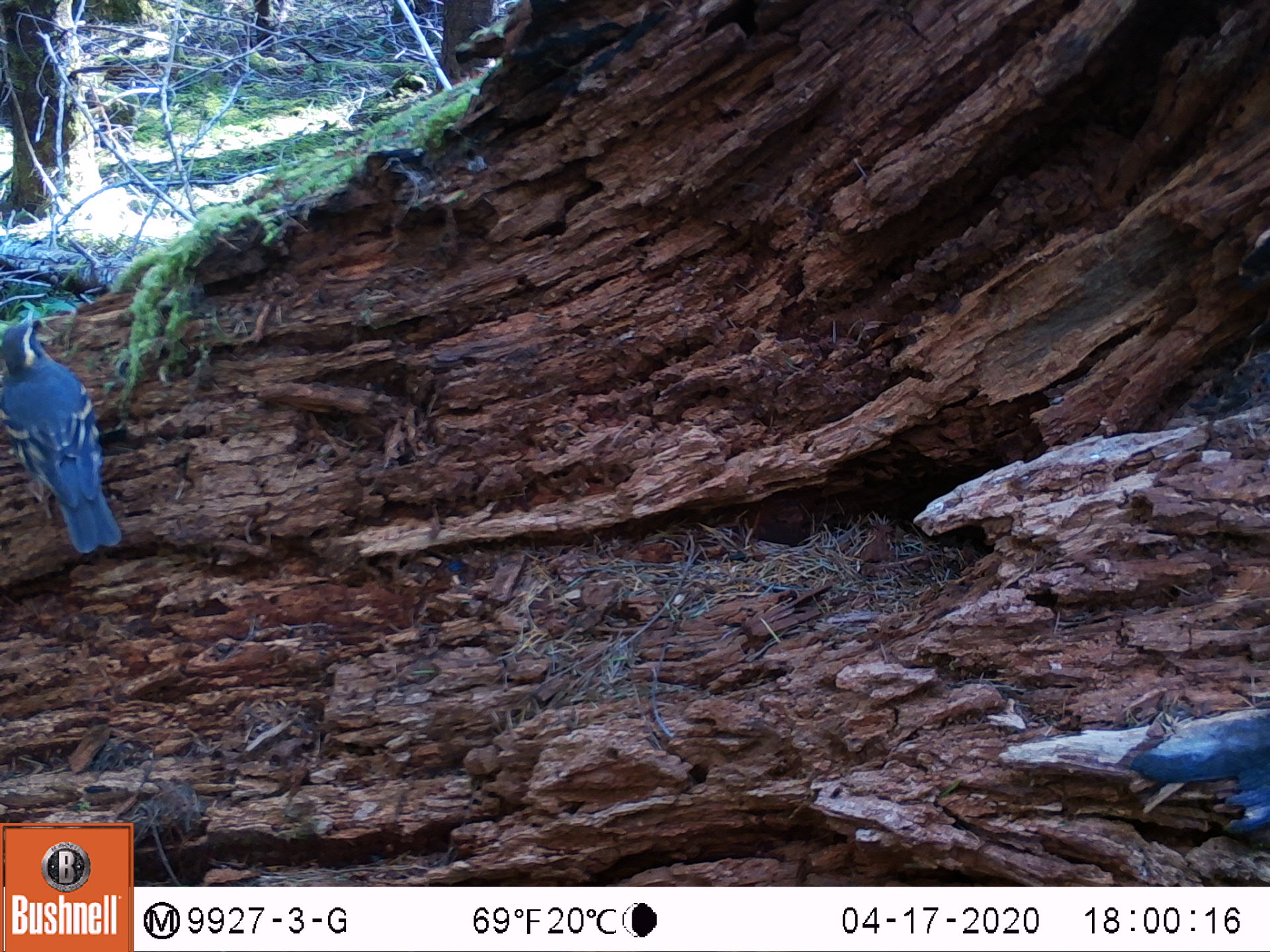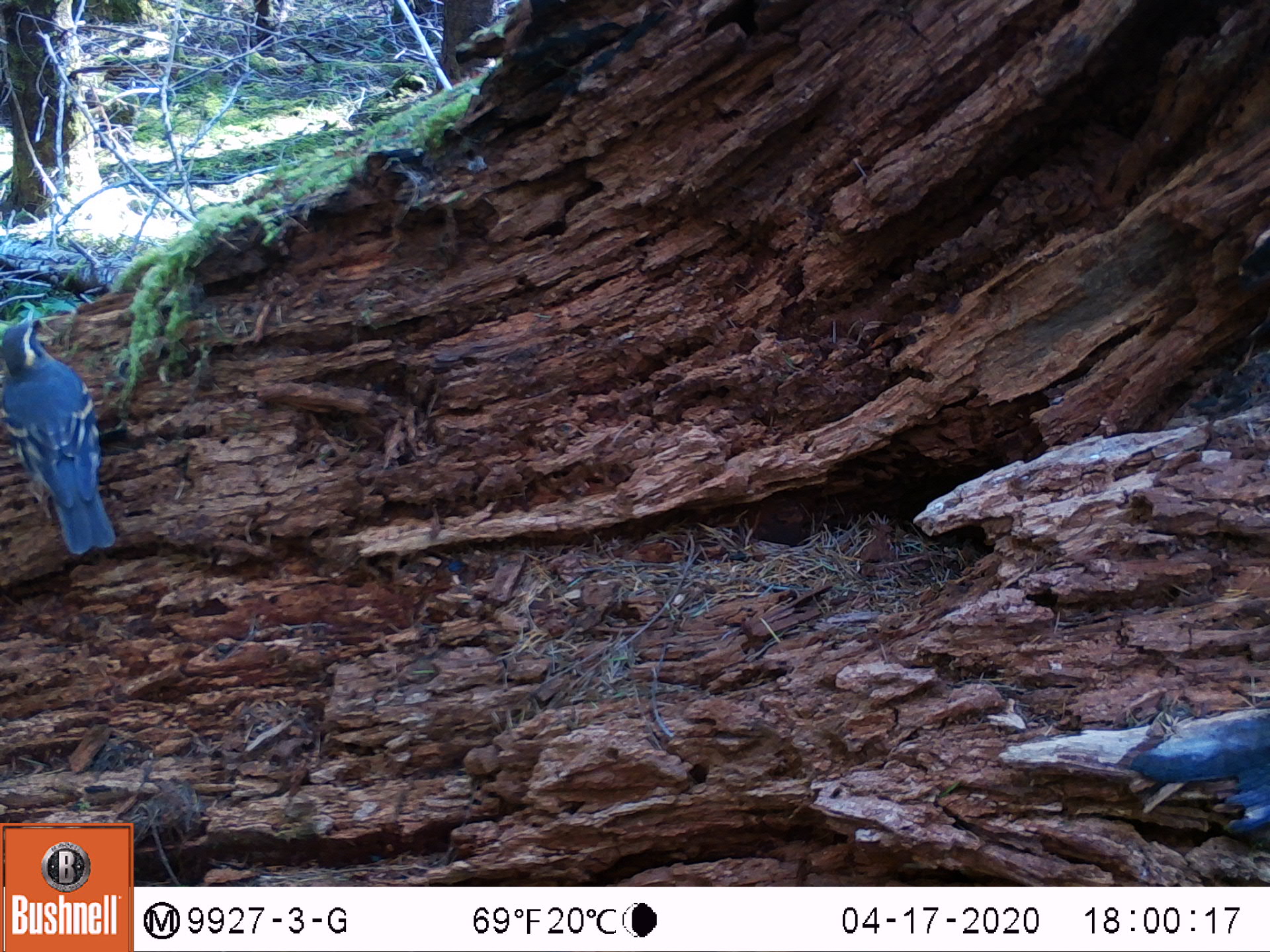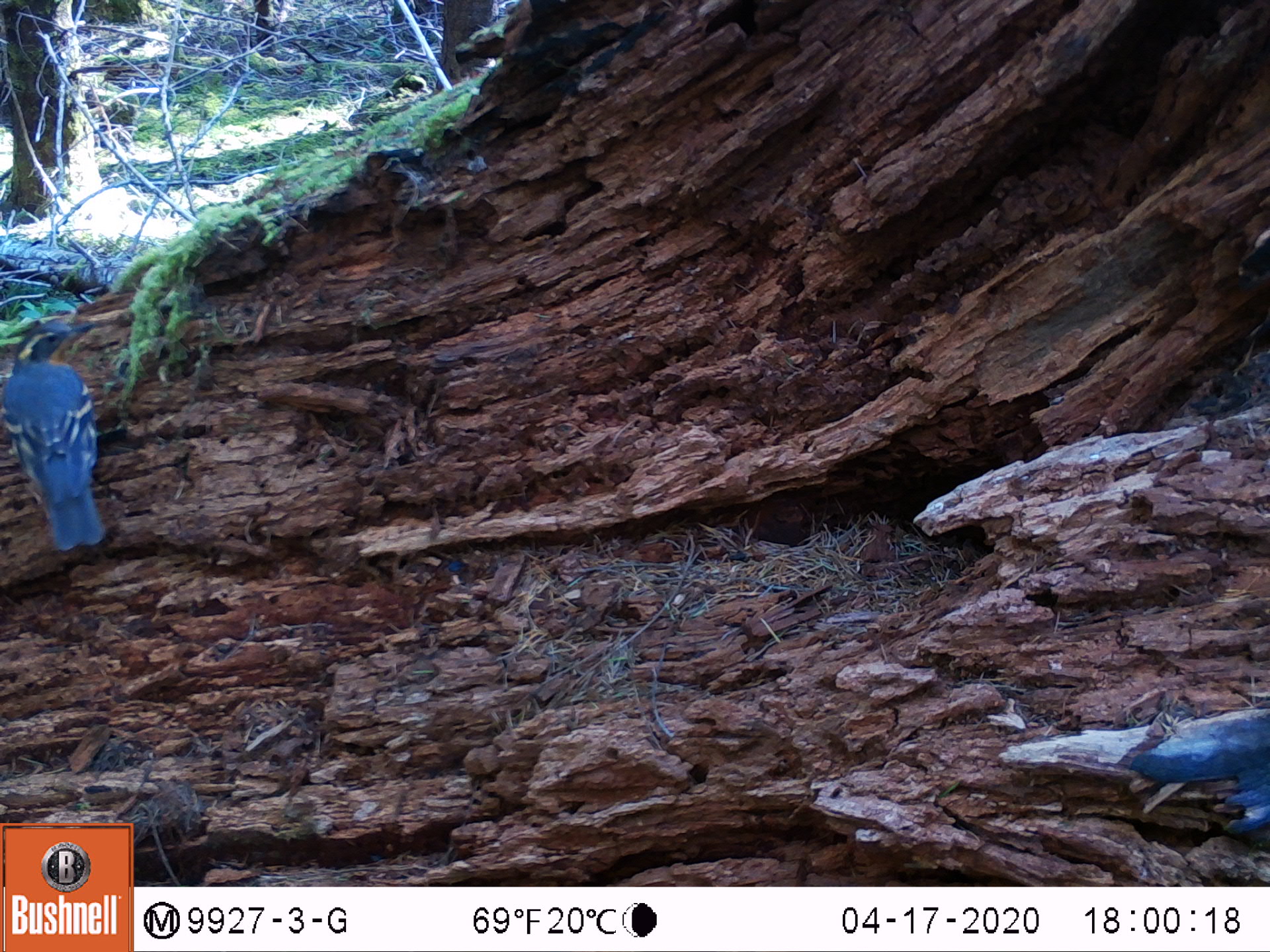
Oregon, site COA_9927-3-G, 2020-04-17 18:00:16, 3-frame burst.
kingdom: Animalia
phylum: Chordata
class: Aves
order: Passeriformes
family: Turdidae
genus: Ixoreus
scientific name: Ixoreus naevius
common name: varied thrush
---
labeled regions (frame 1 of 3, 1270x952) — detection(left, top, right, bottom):
varied thrush: detection(3, 317, 124, 559)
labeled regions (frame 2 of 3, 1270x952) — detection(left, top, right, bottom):
varied thrush: detection(0, 316, 117, 548)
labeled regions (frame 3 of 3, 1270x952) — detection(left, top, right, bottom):
varied thrush: detection(1, 319, 108, 546)